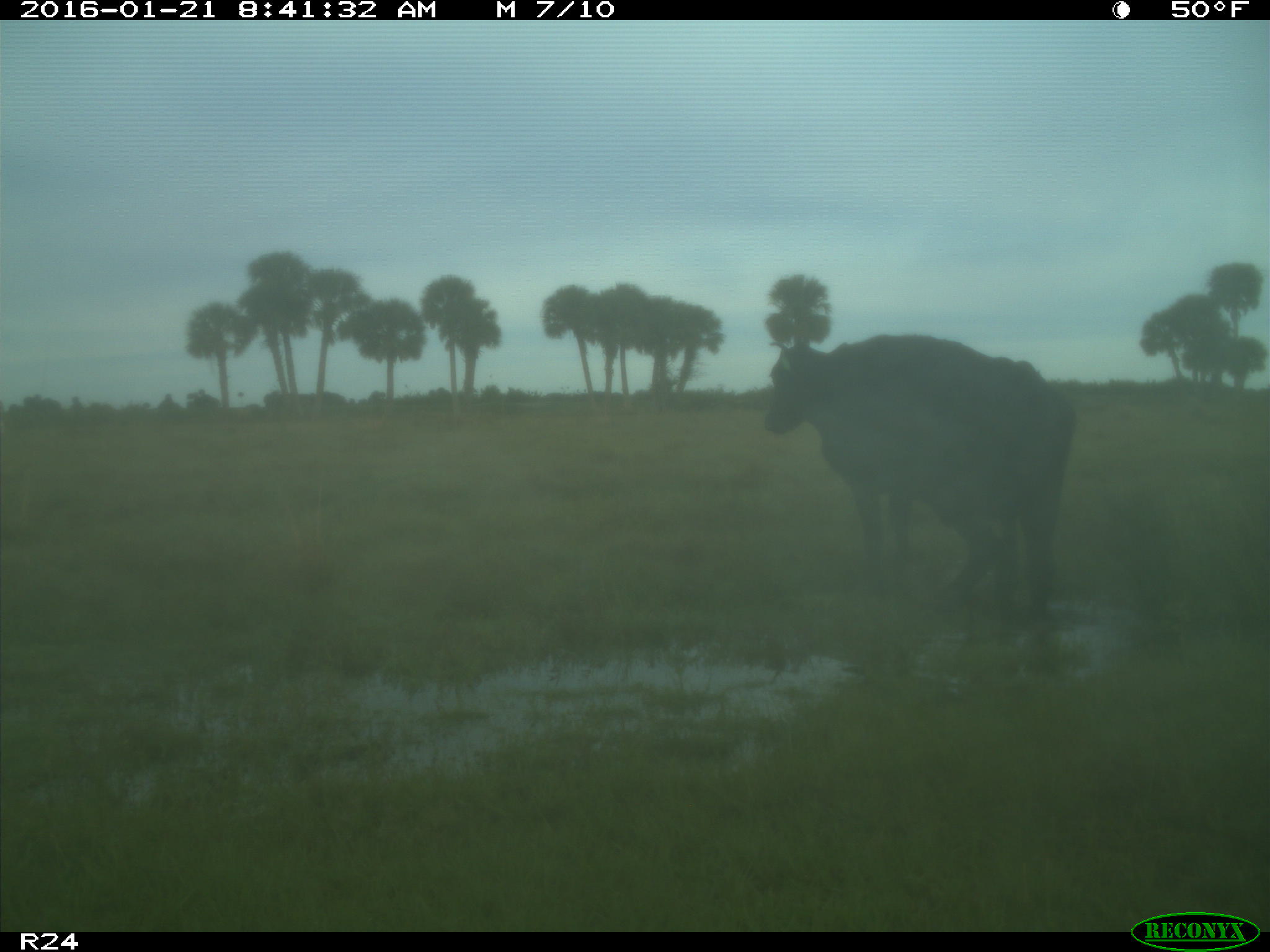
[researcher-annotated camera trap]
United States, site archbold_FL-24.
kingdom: Animalia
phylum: Chordata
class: Mammalia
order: Artiodactyla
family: Bovidae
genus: Bos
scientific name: Bos taurus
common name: domestic cow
Bos taurus (domestic cow).